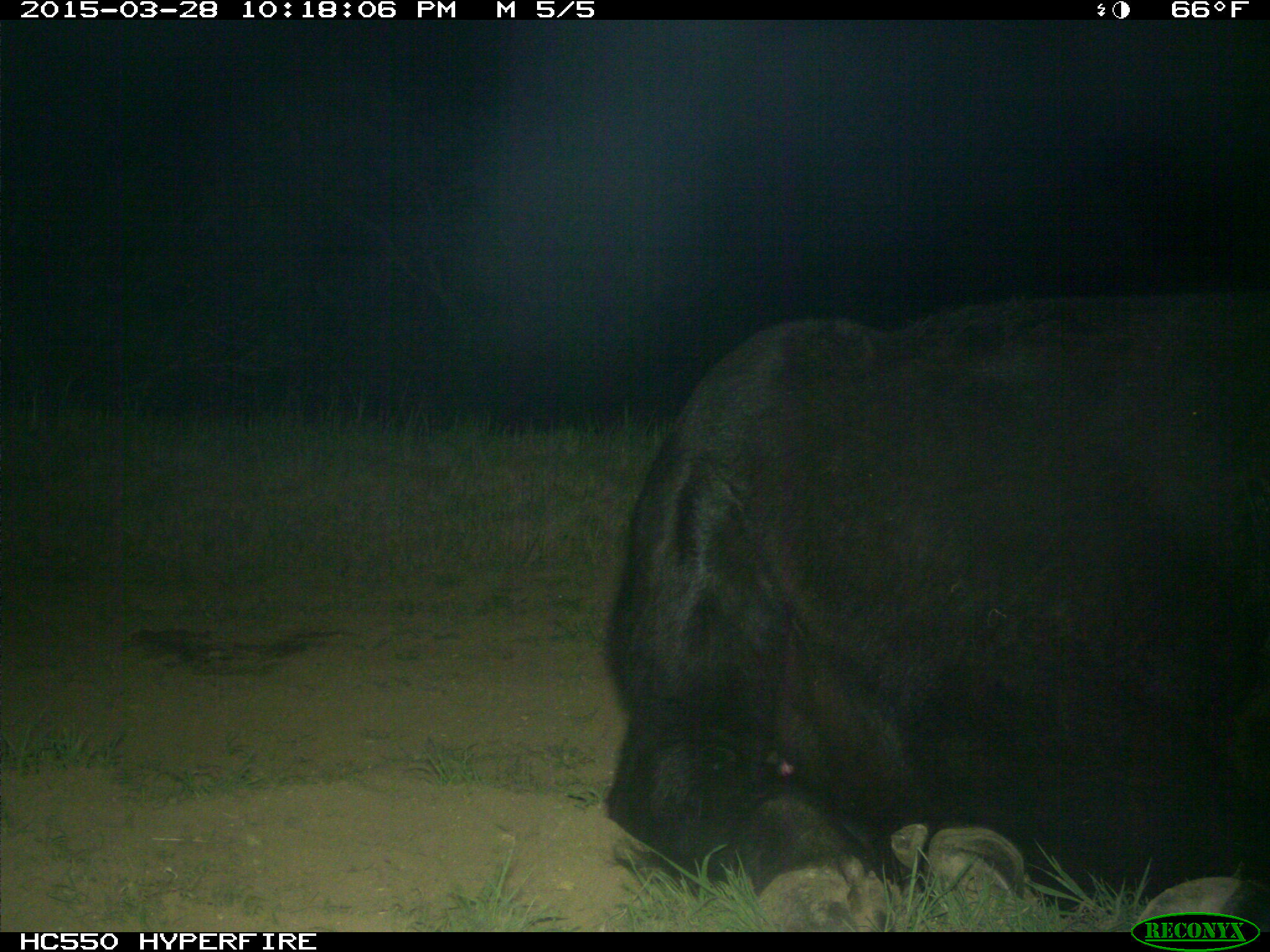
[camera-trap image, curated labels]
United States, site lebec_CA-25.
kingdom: Animalia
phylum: Chordata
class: Mammalia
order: Artiodactyla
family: Bovidae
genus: Bos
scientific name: Bos taurus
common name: domestic cow